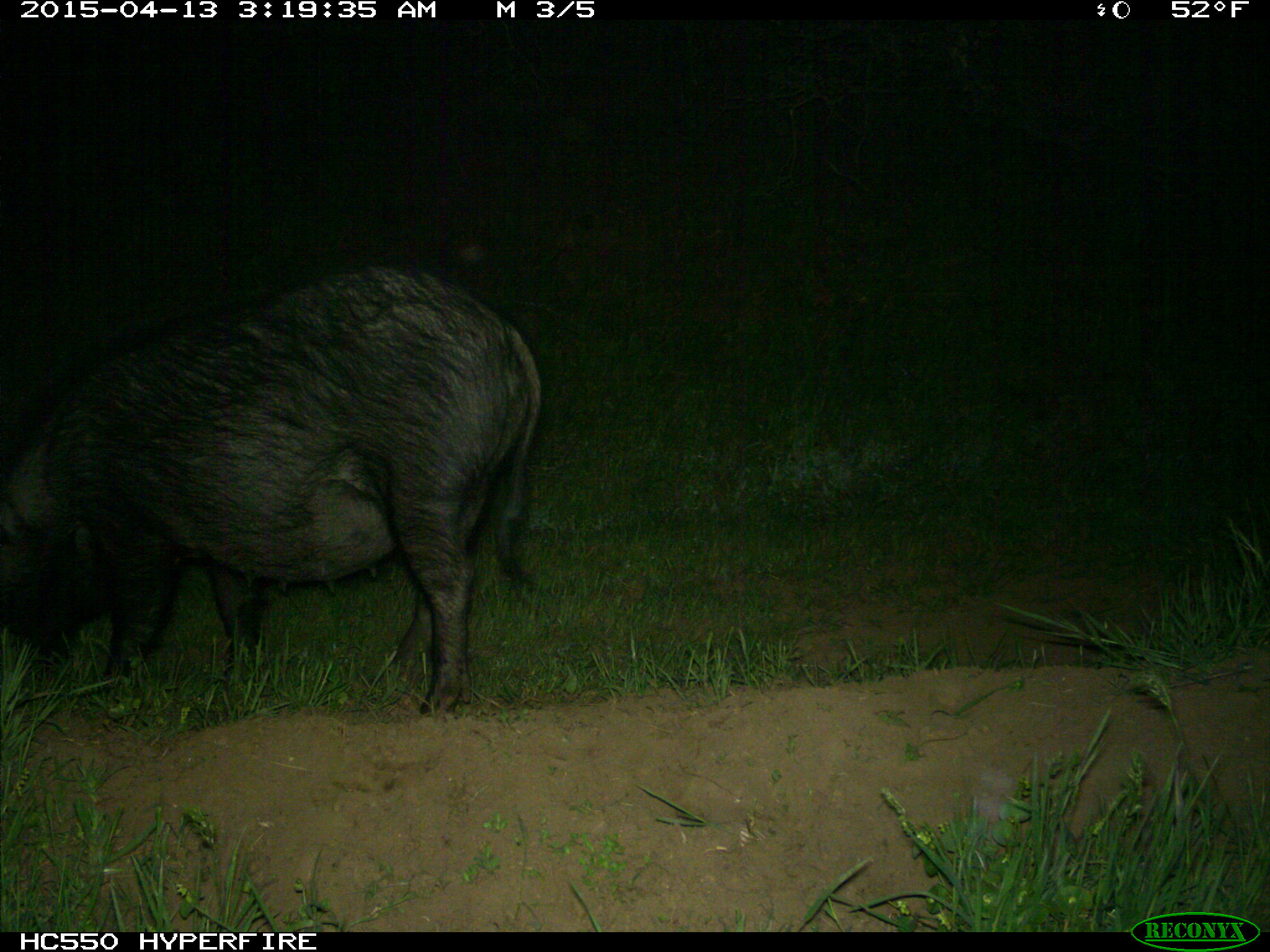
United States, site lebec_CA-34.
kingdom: Animalia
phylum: Chordata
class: Mammalia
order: Artiodactyla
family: Suidae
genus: Sus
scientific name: Sus scrofa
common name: wild boar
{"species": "Sus scrofa (wild boar)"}